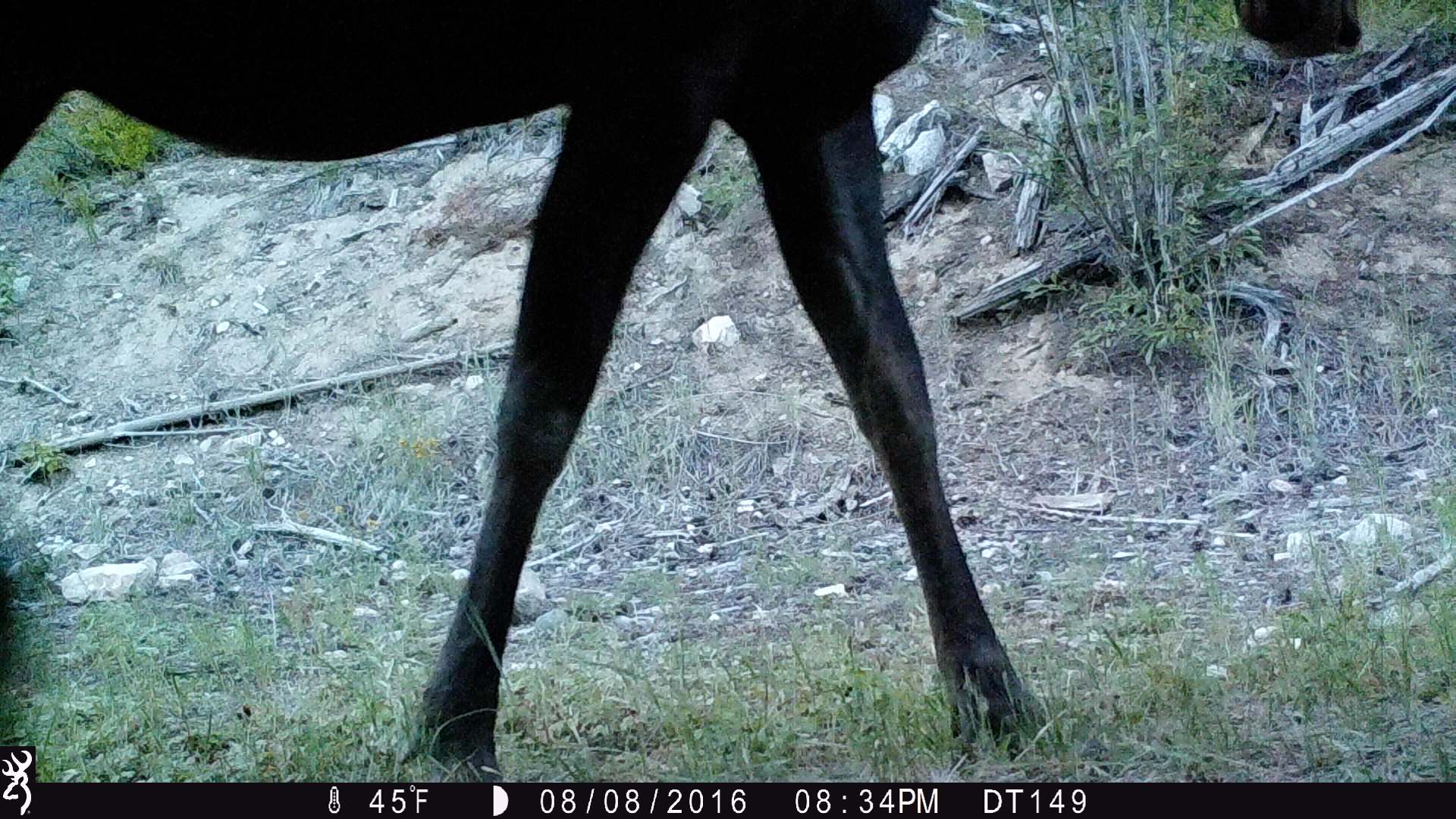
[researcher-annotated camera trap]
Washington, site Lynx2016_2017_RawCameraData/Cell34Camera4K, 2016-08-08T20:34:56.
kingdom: Animalia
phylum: Chordata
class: Mammalia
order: Artiodactyla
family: Cervidae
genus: Alces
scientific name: Alces alces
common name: moose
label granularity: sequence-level